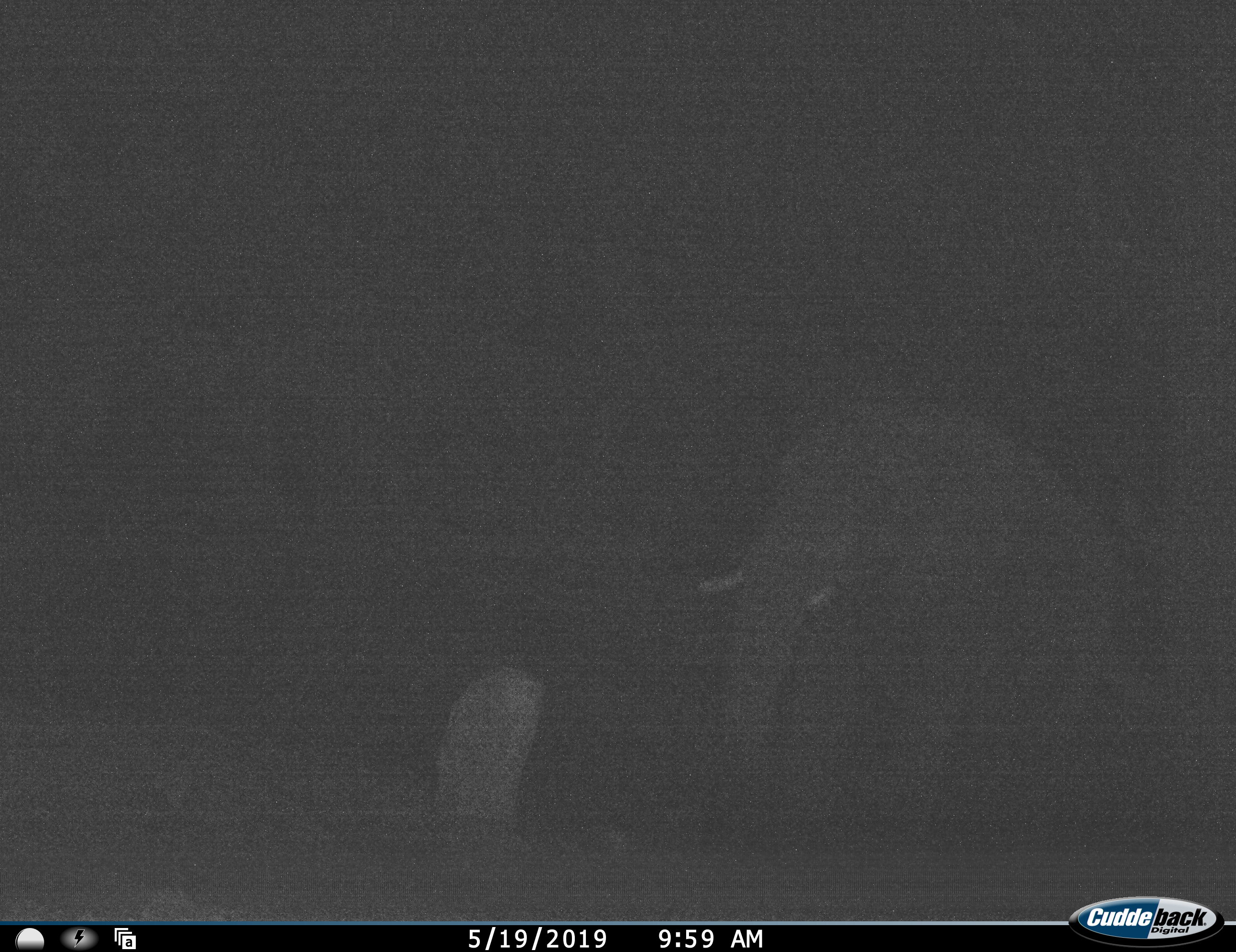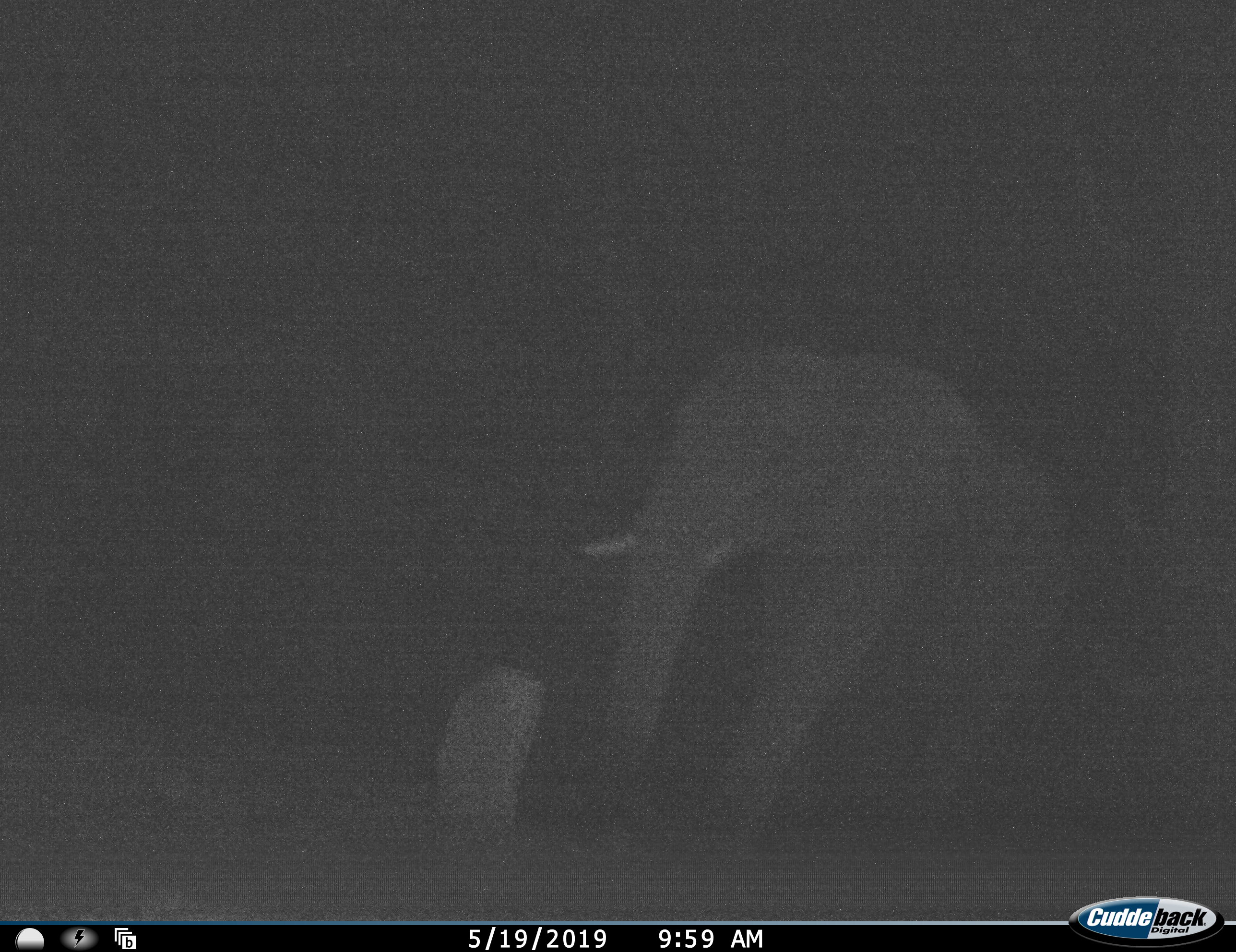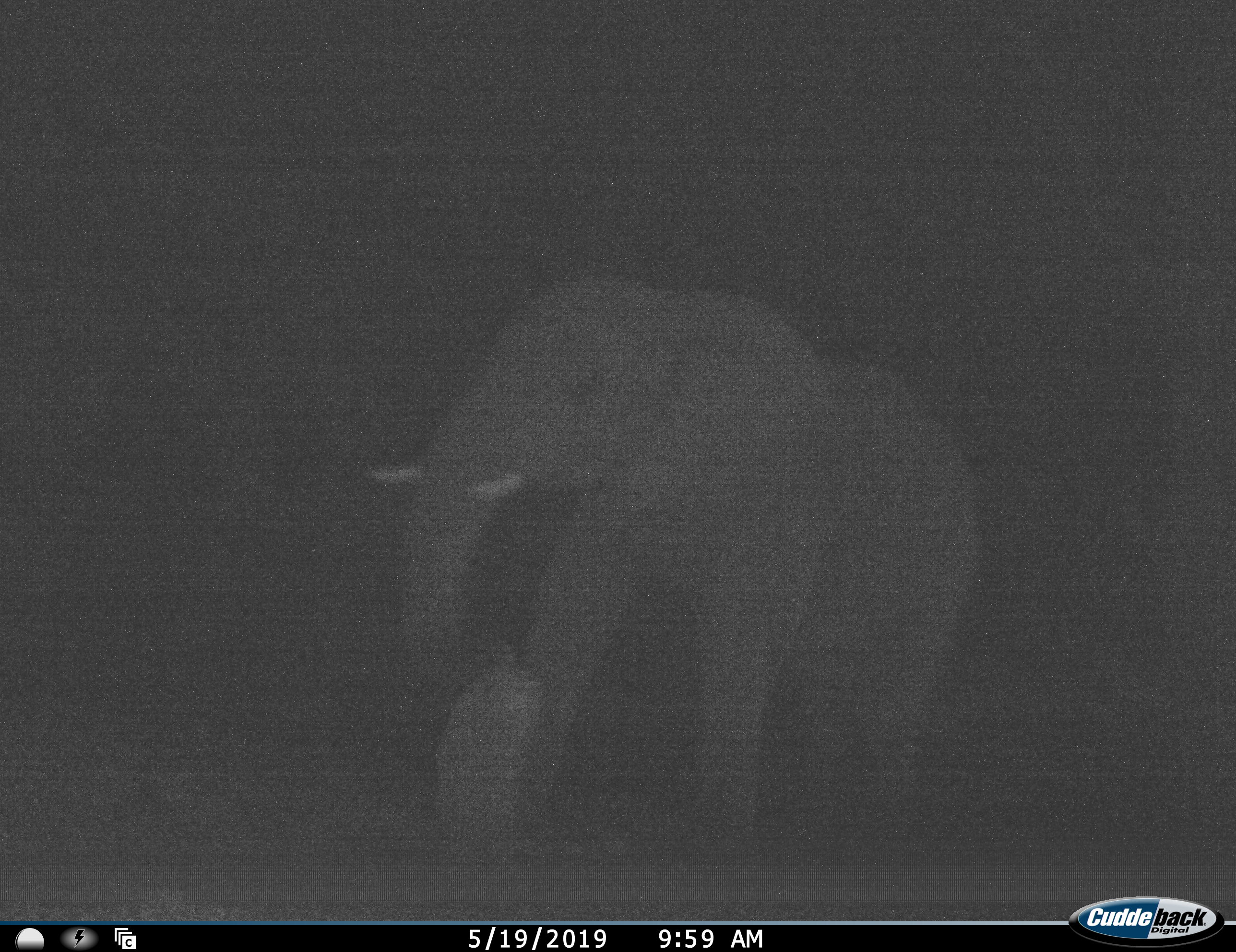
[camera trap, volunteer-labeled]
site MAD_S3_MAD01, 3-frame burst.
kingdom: Animalia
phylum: Chordata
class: Mammalia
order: Proboscidea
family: Elephantidae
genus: Loxodonta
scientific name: Loxodonta africana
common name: african bush elephant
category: elephant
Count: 1.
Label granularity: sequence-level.